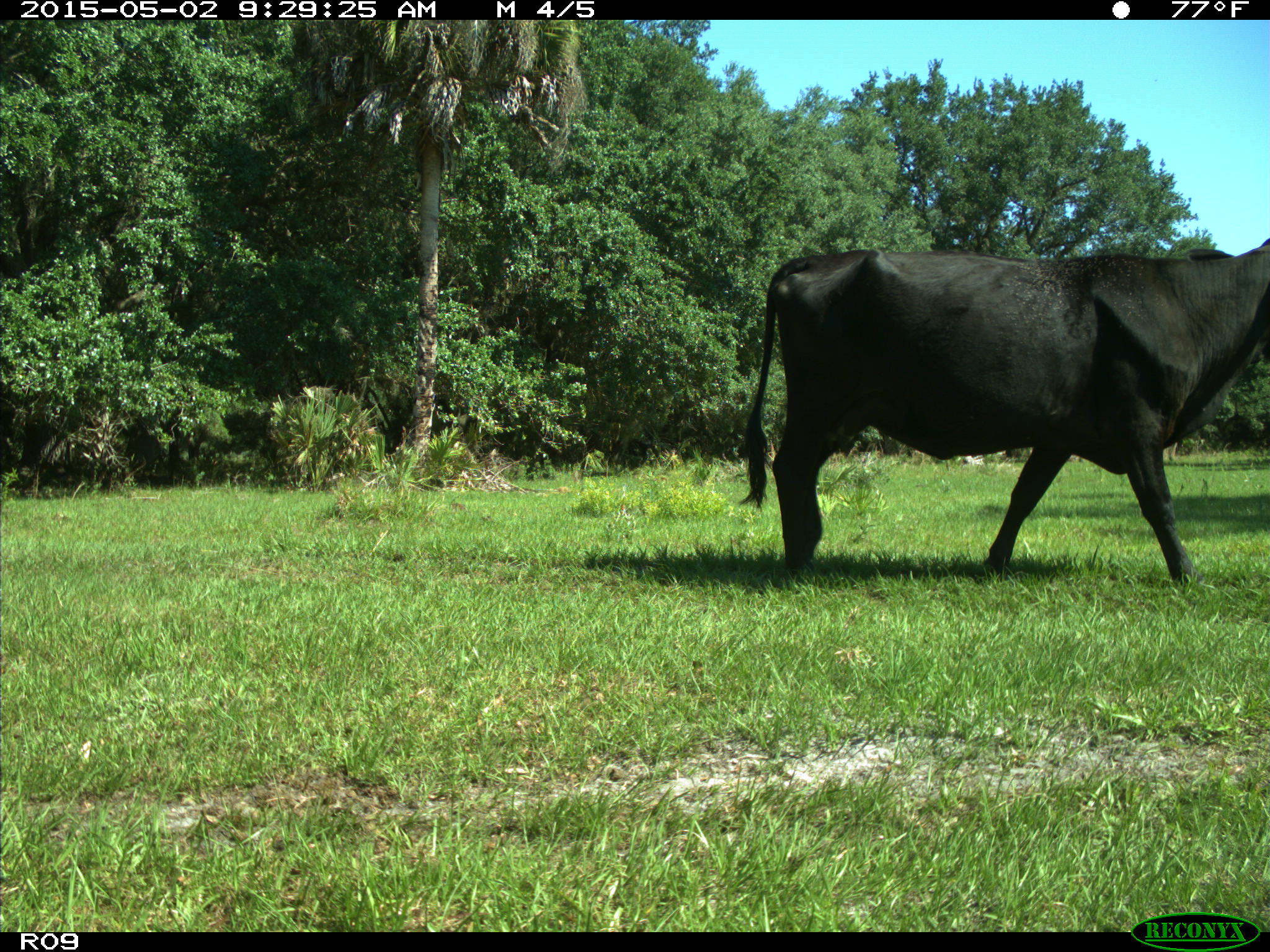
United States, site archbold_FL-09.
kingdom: Animalia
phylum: Chordata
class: Mammalia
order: Artiodactyla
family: Bovidae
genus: Bos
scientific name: Bos taurus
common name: domestic cow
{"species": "Bos taurus (domestic cow)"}